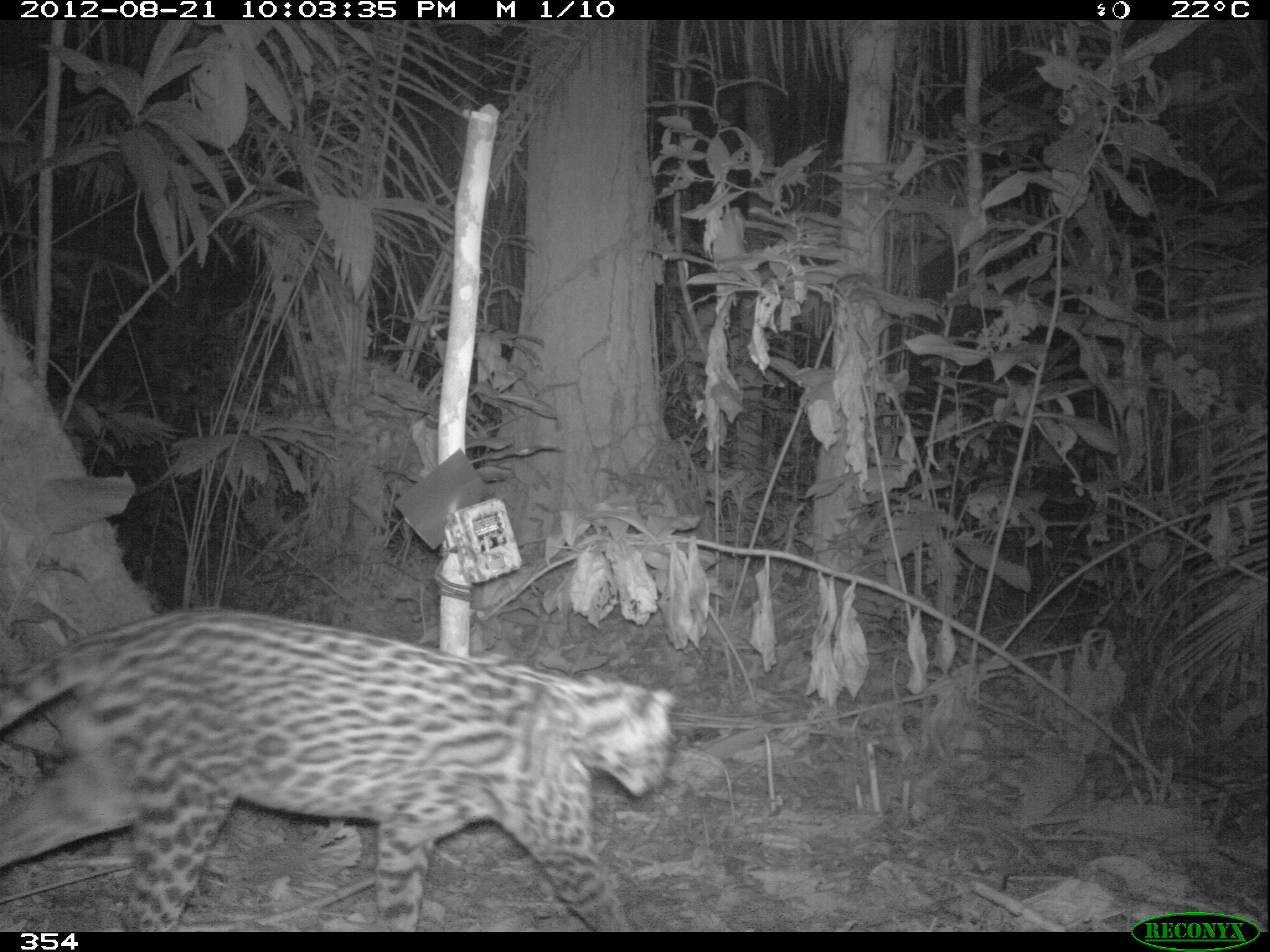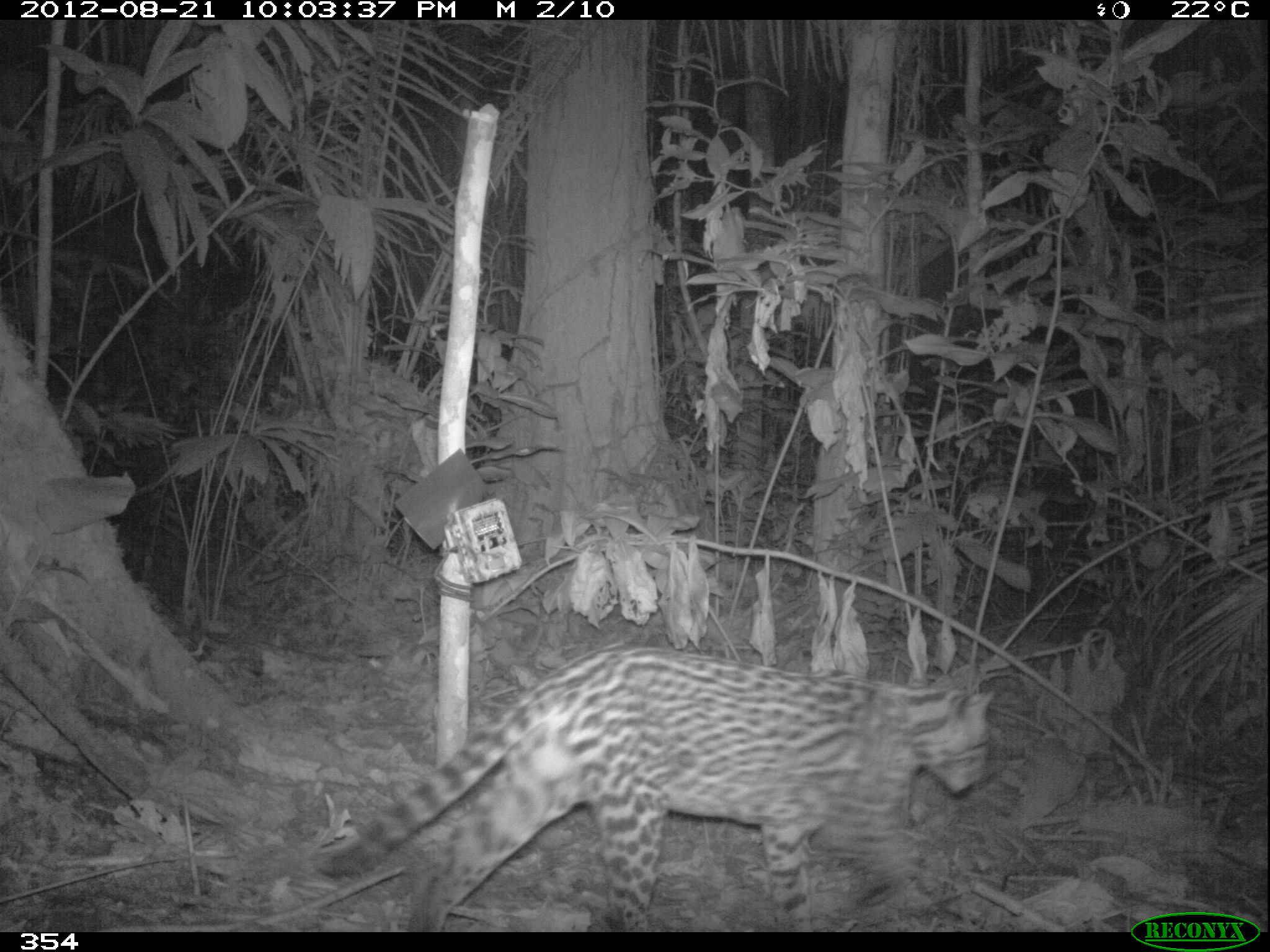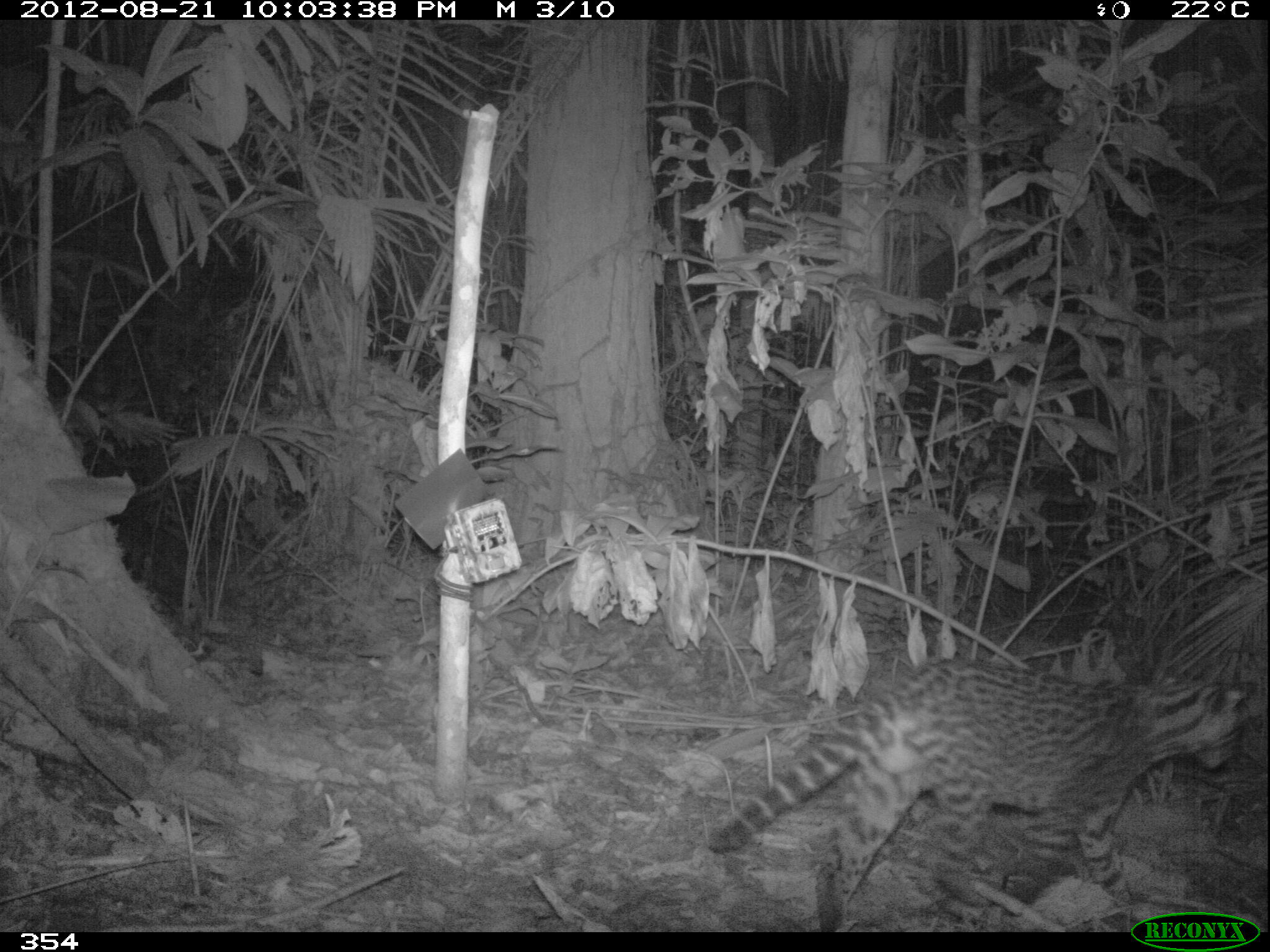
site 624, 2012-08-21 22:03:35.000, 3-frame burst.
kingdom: Animalia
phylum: Chordata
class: Mammalia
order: Carnivora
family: Felidae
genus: Leopardus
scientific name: Leopardus pardalis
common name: ocelot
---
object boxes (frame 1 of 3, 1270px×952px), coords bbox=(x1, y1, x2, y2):
leopardus pardalis: bbox=(0, 602, 676, 932)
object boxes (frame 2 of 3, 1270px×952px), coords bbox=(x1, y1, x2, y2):
leopardus pardalis: bbox=(320, 644, 991, 928)